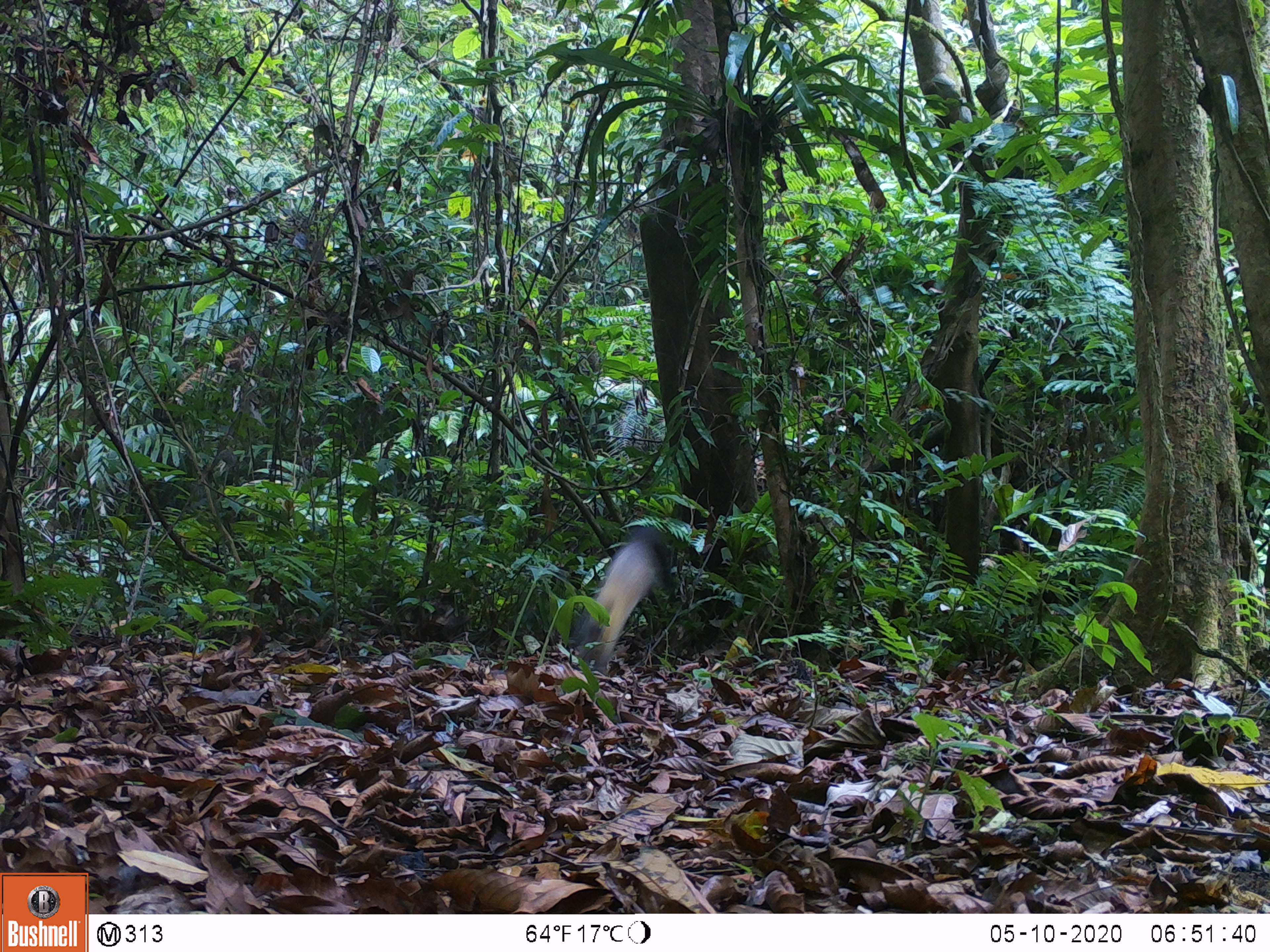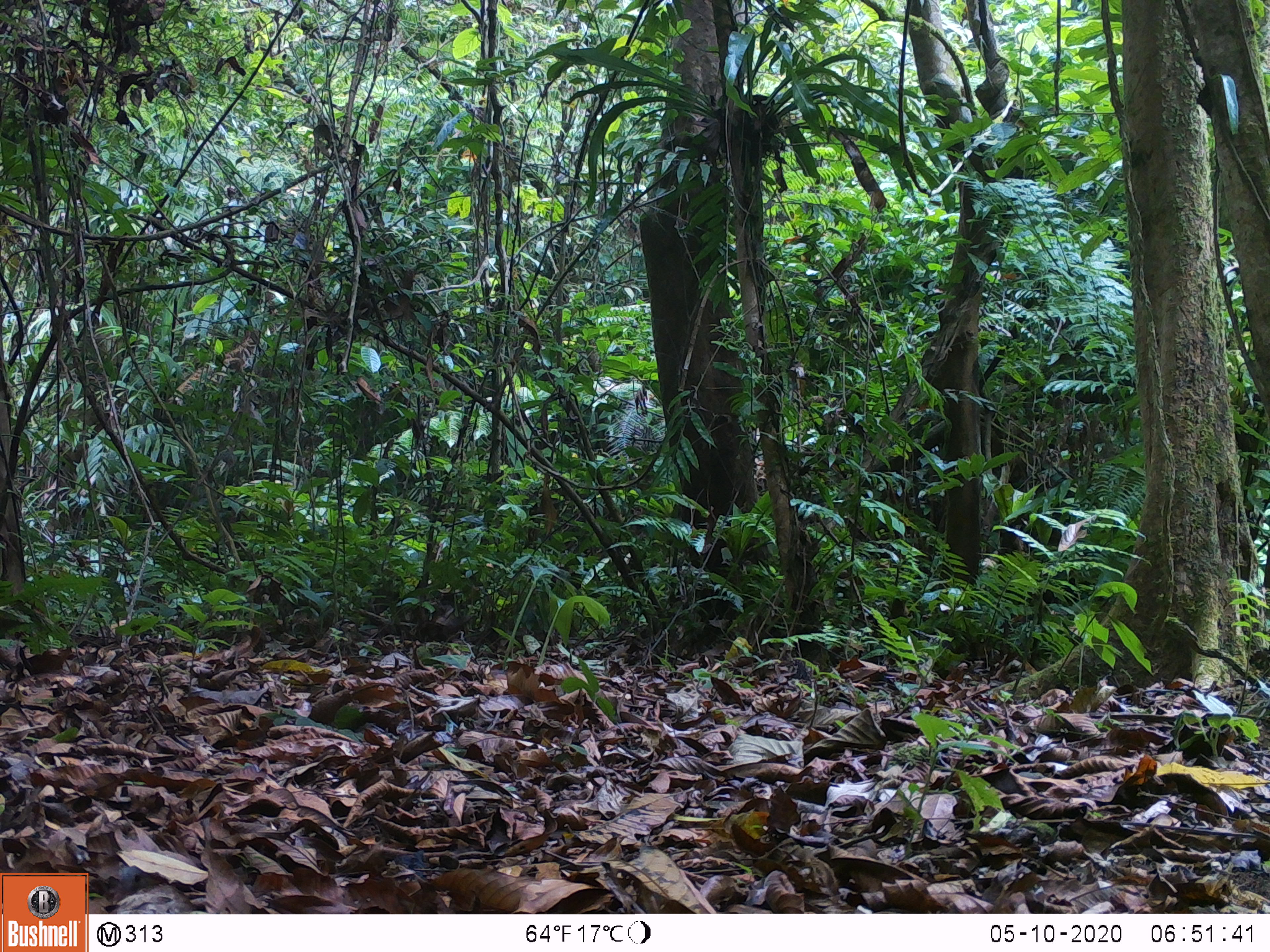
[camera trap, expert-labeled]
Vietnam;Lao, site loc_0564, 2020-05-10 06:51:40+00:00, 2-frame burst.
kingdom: Animalia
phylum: Chordata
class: Mammalia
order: Carnivora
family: Mustelidae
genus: Martes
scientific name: Martes flavigula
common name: yellow-throated marten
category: yellow throated marten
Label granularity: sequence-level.